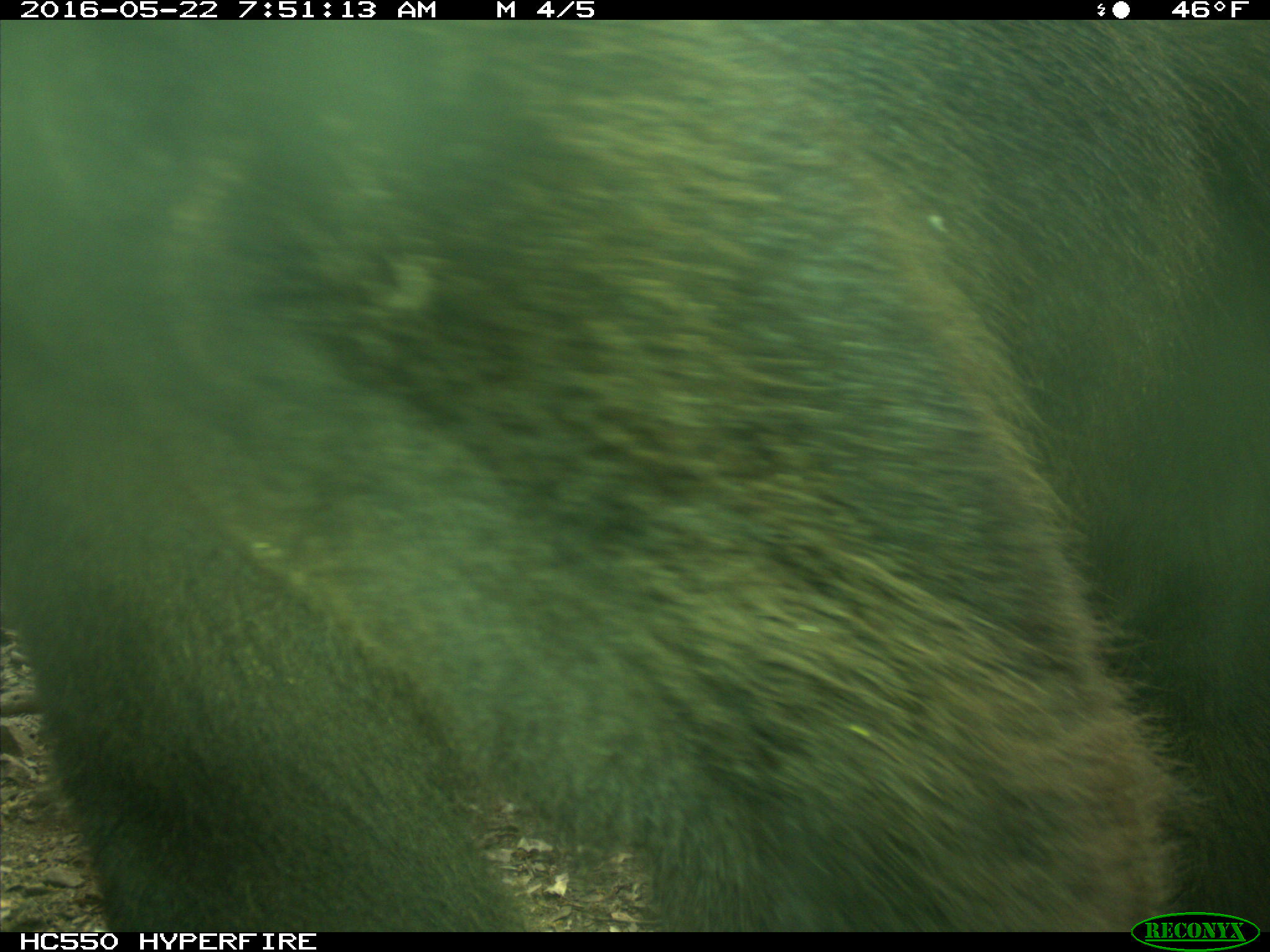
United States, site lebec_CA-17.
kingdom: Animalia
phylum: Chordata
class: Mammalia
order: Carnivora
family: Ursidae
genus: Ursus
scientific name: Ursus americanus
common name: american black bear